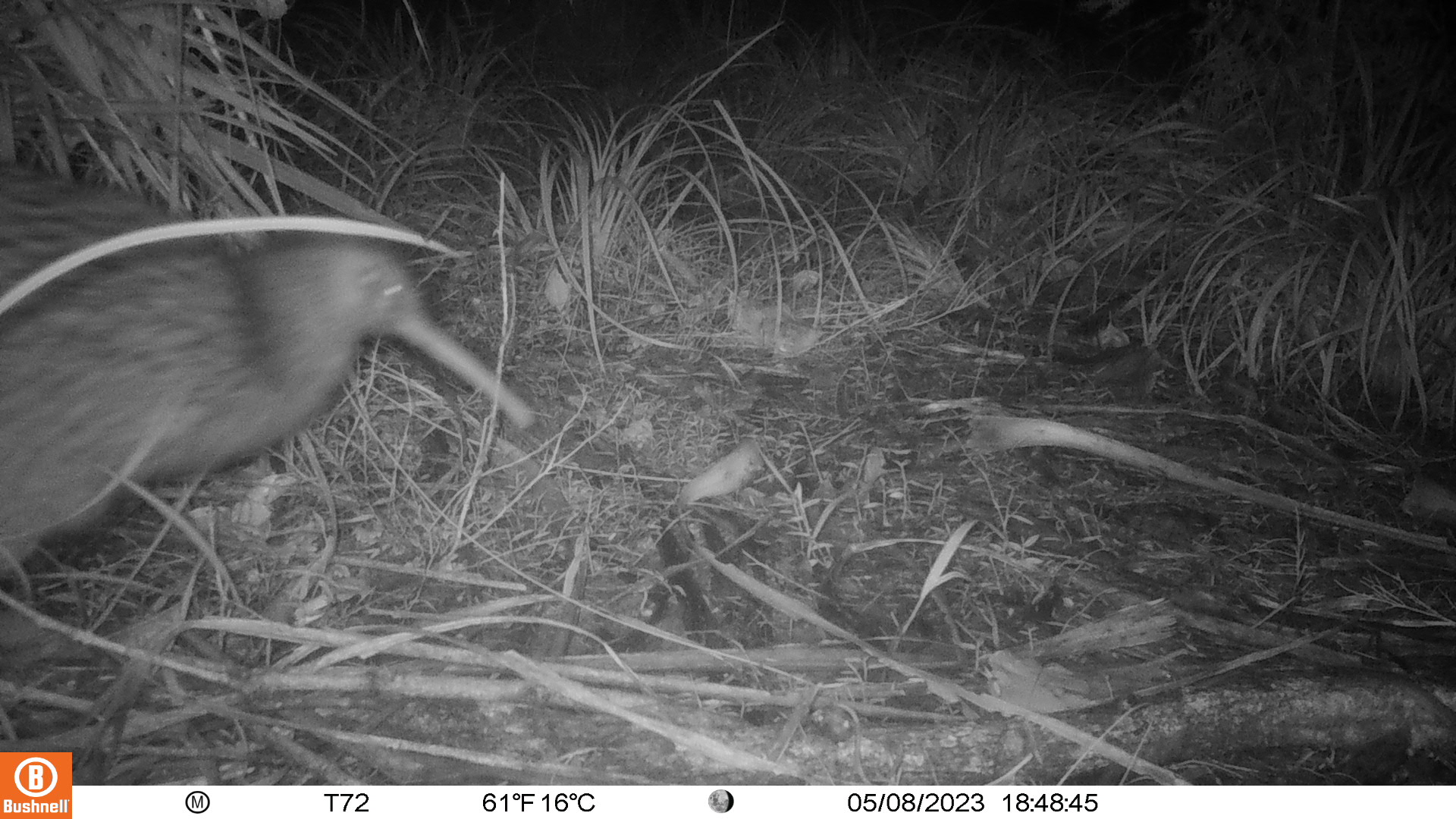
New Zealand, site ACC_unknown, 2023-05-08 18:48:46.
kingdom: Animalia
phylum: Chordata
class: Aves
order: Apterygiformes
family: Apterygidae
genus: Apteryx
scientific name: Apteryx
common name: kiwi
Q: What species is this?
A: Kiwi (Apteryx).